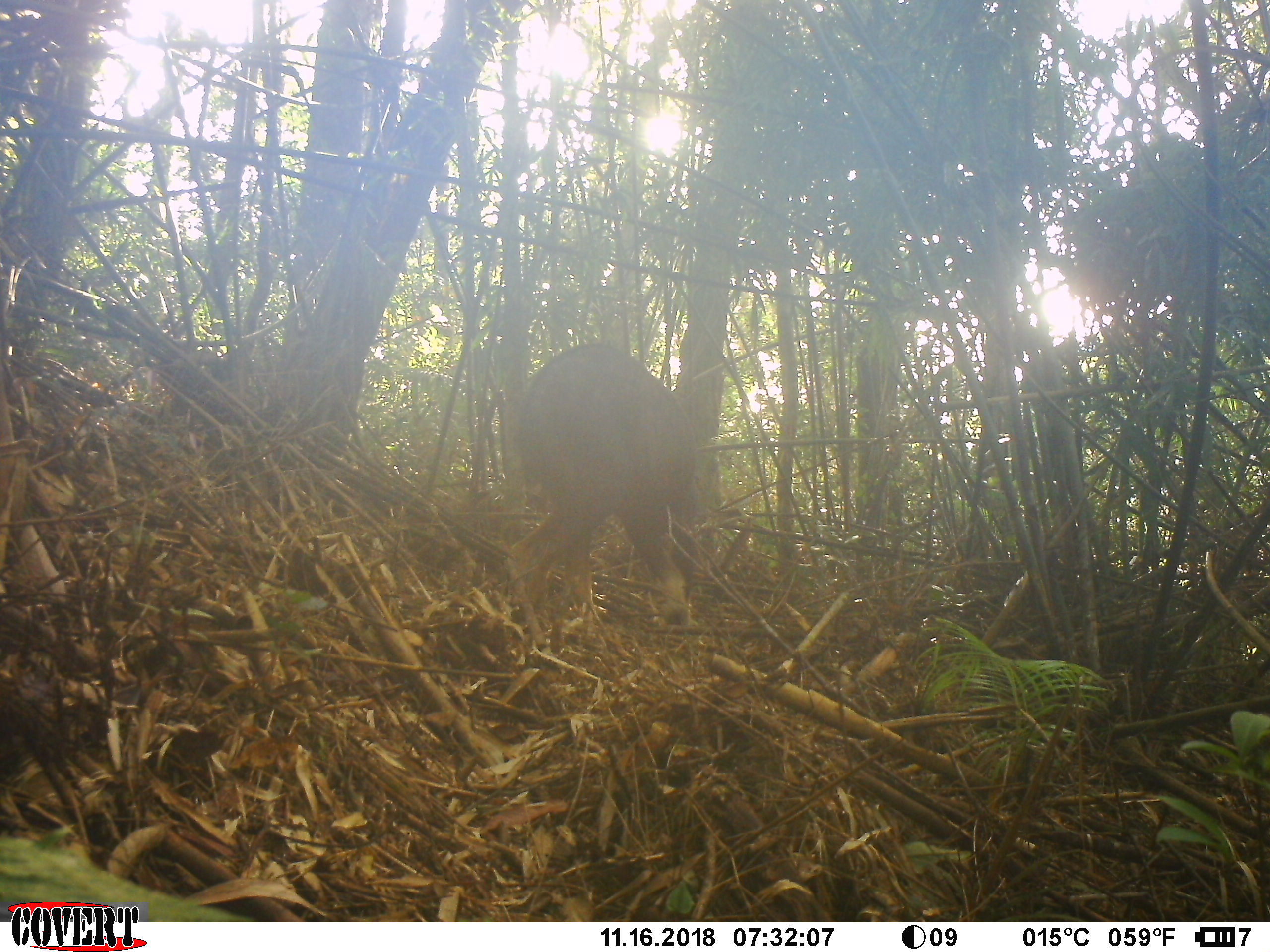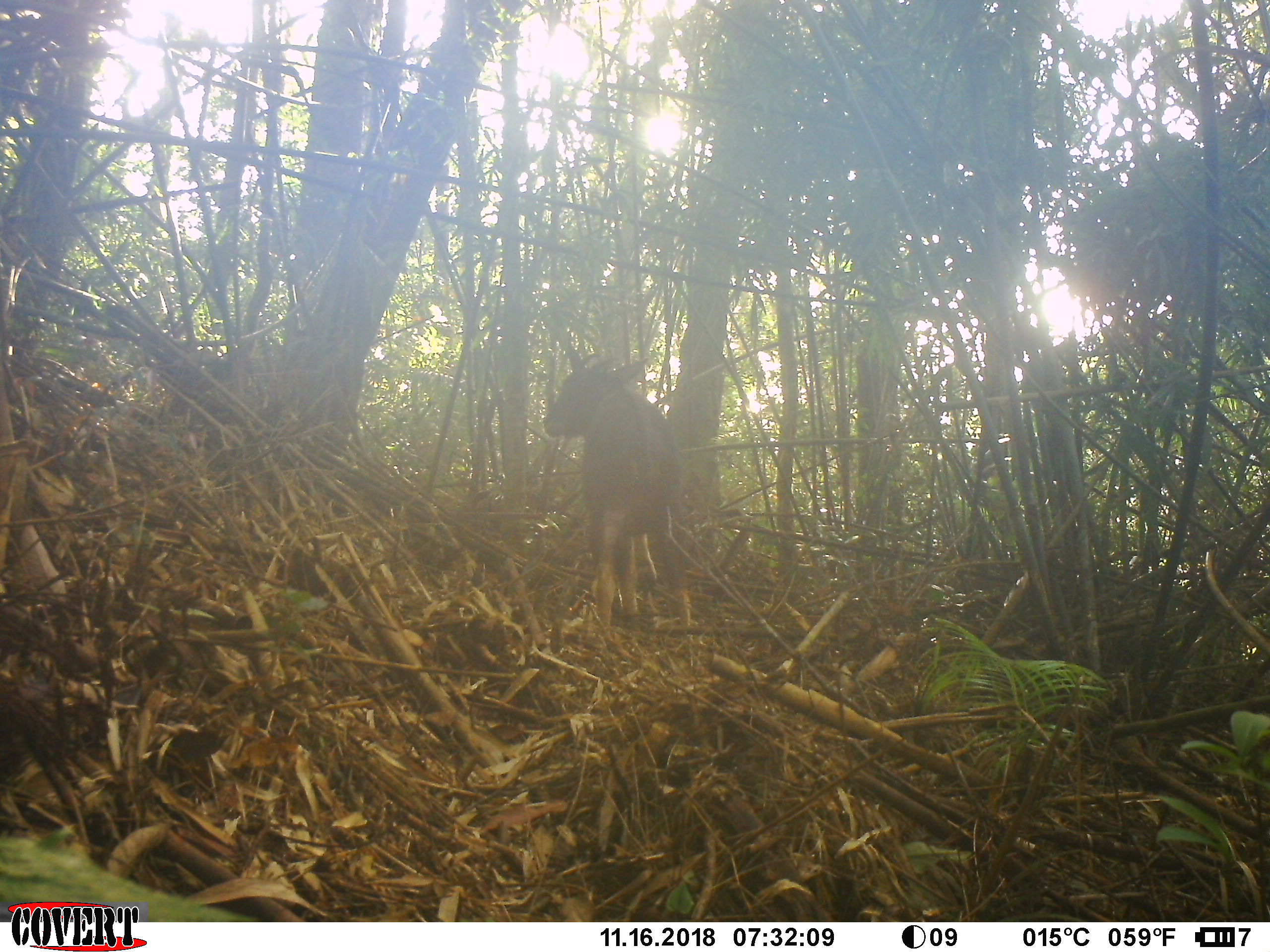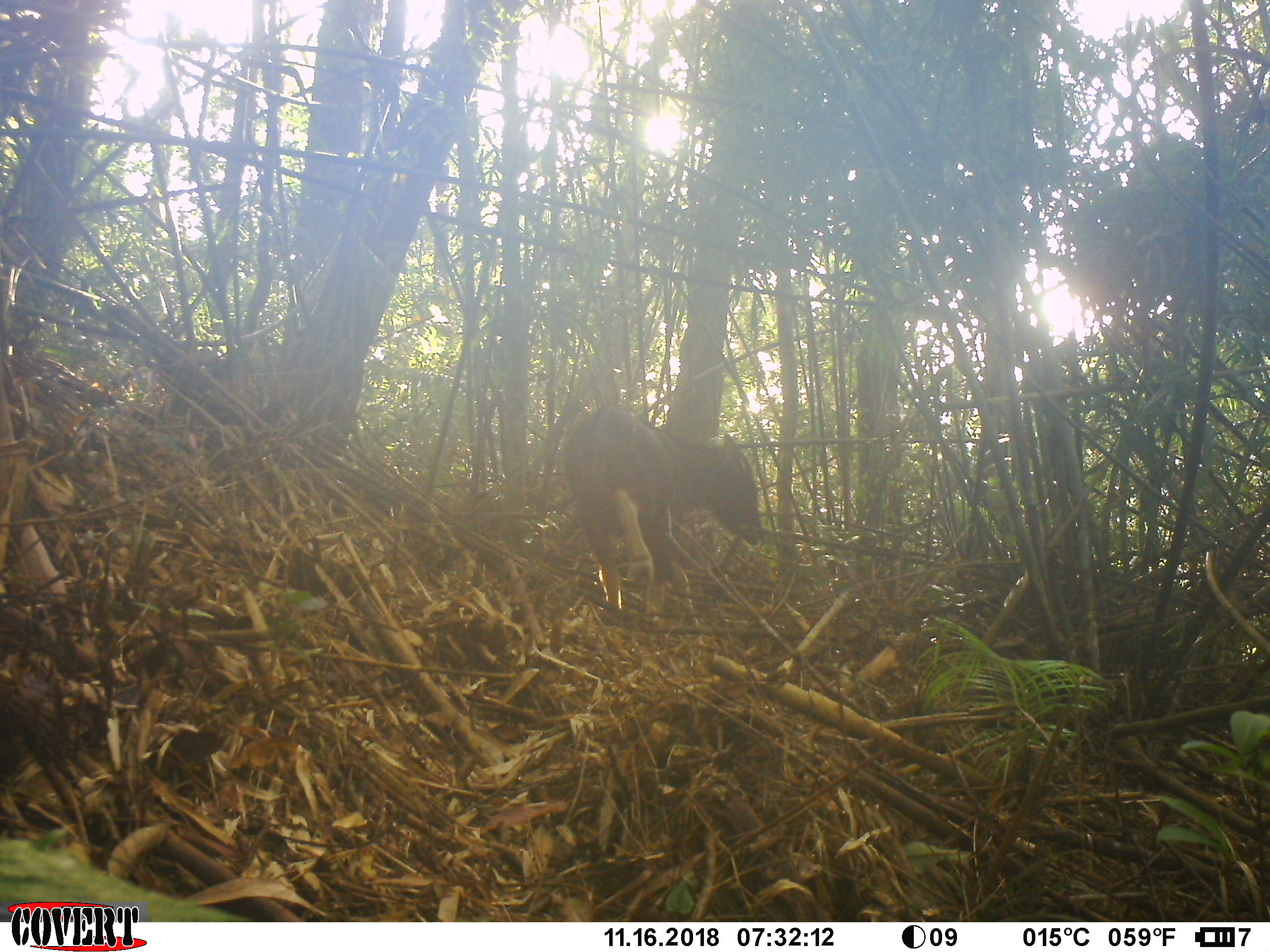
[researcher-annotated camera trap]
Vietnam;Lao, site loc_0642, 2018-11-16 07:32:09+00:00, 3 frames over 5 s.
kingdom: Animalia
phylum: Chordata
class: Mammalia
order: Artiodactyla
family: Bovidae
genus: Capricornis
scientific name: Capricornis sumatraensis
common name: chinese serow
Chinese serow (Capricornis sumatraensis). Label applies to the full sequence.